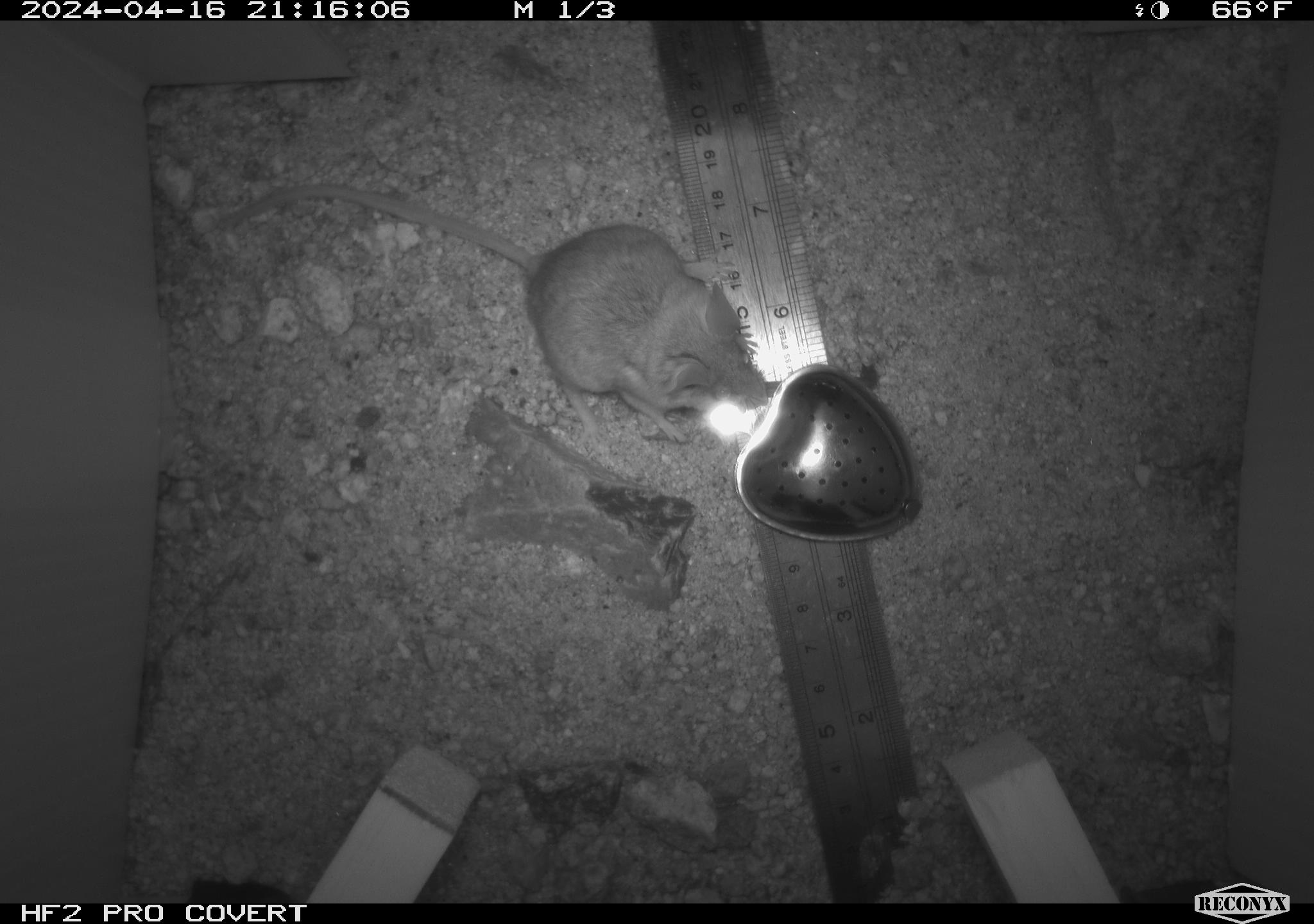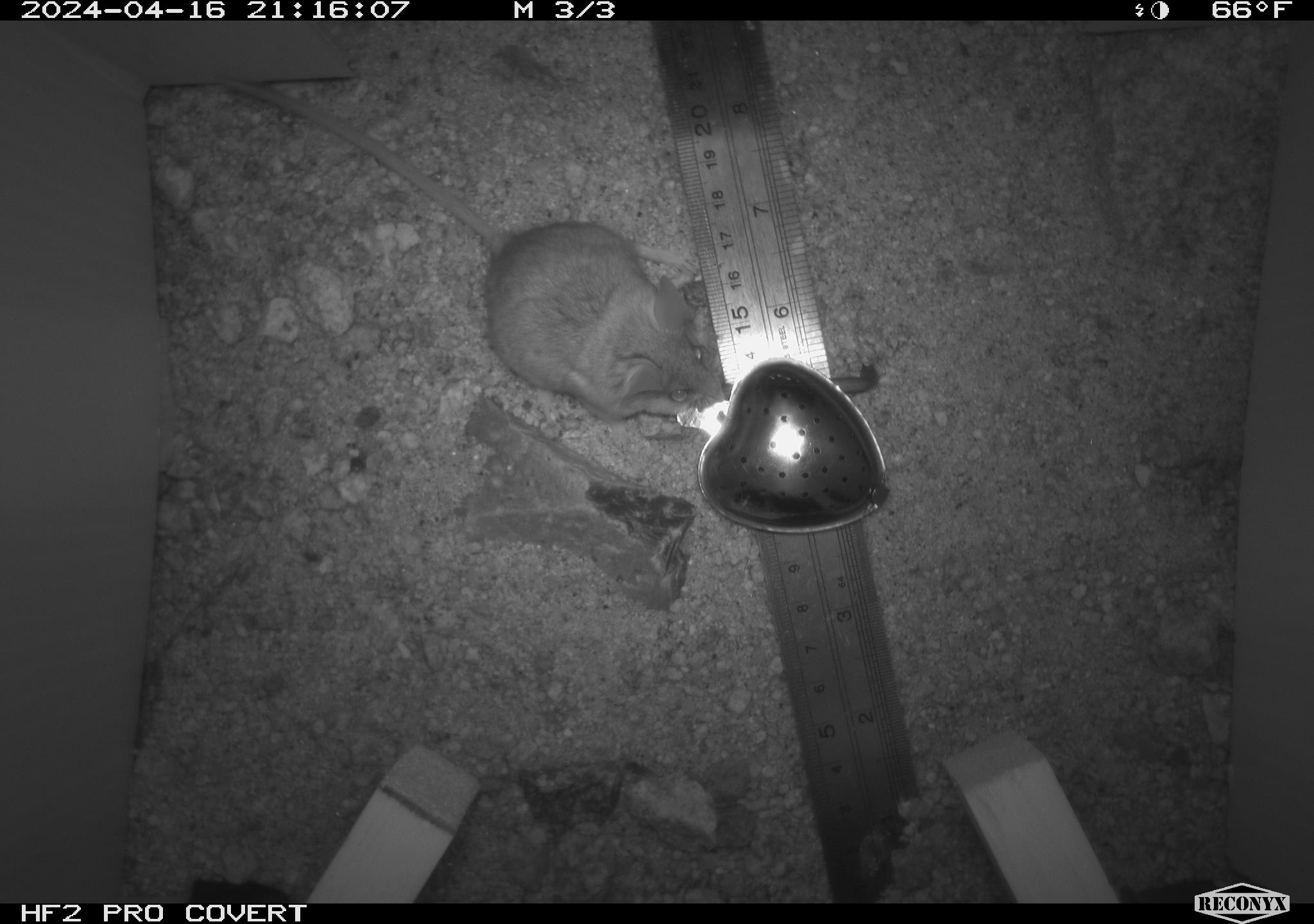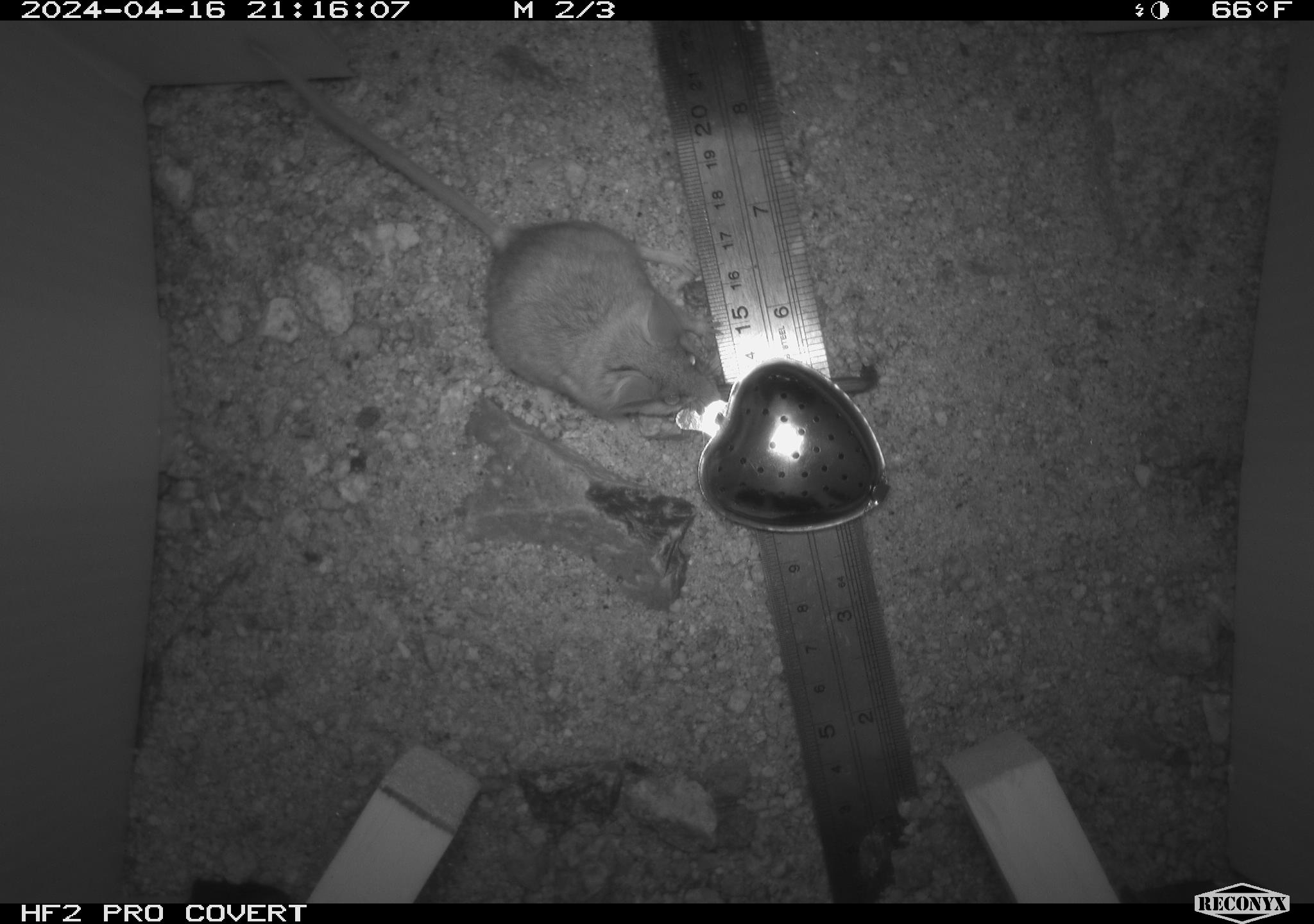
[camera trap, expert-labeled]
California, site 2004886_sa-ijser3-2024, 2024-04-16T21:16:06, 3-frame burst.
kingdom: Animalia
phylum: Chordata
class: Mammalia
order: Rodentia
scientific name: Rodentia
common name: mouse species